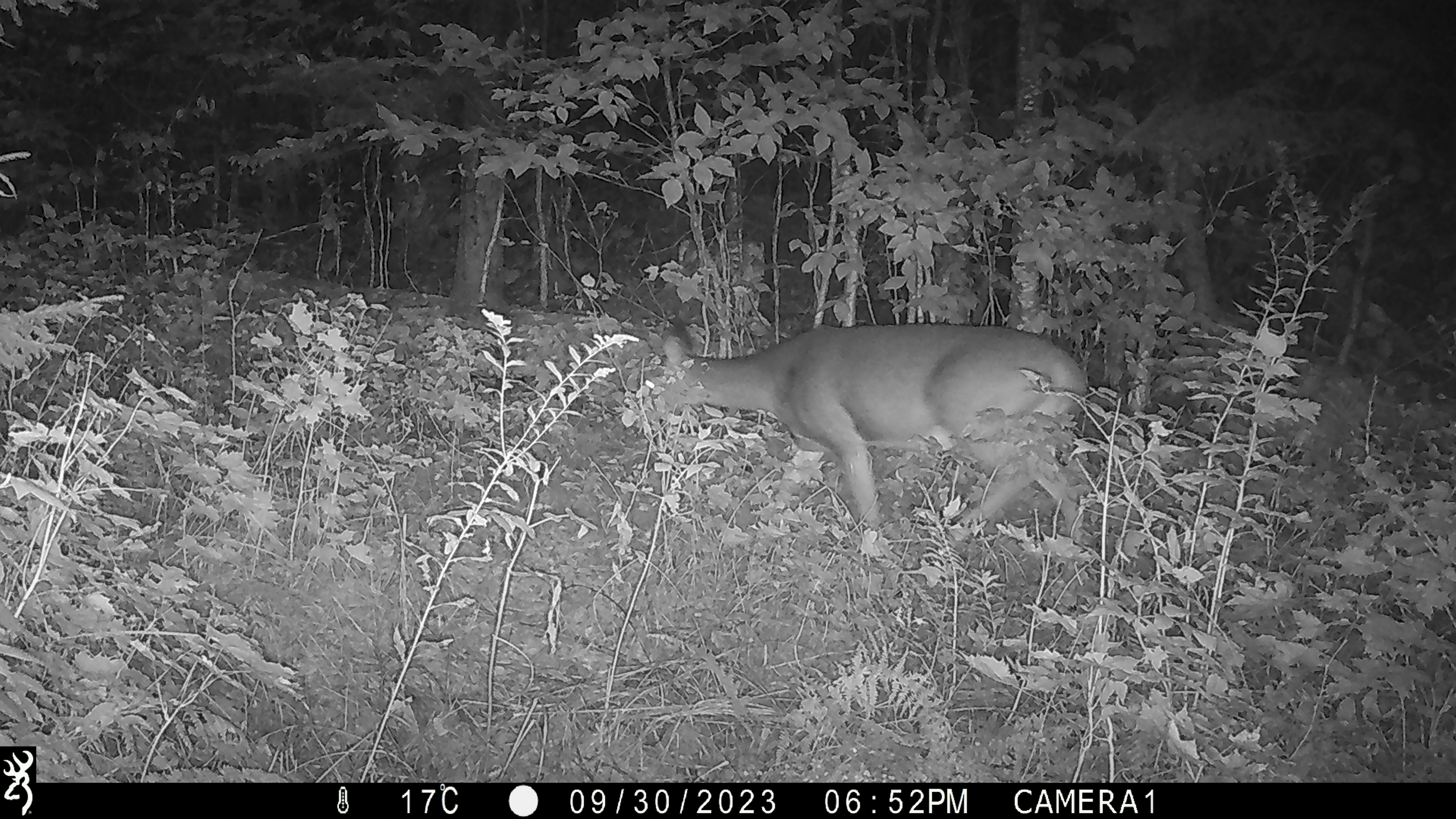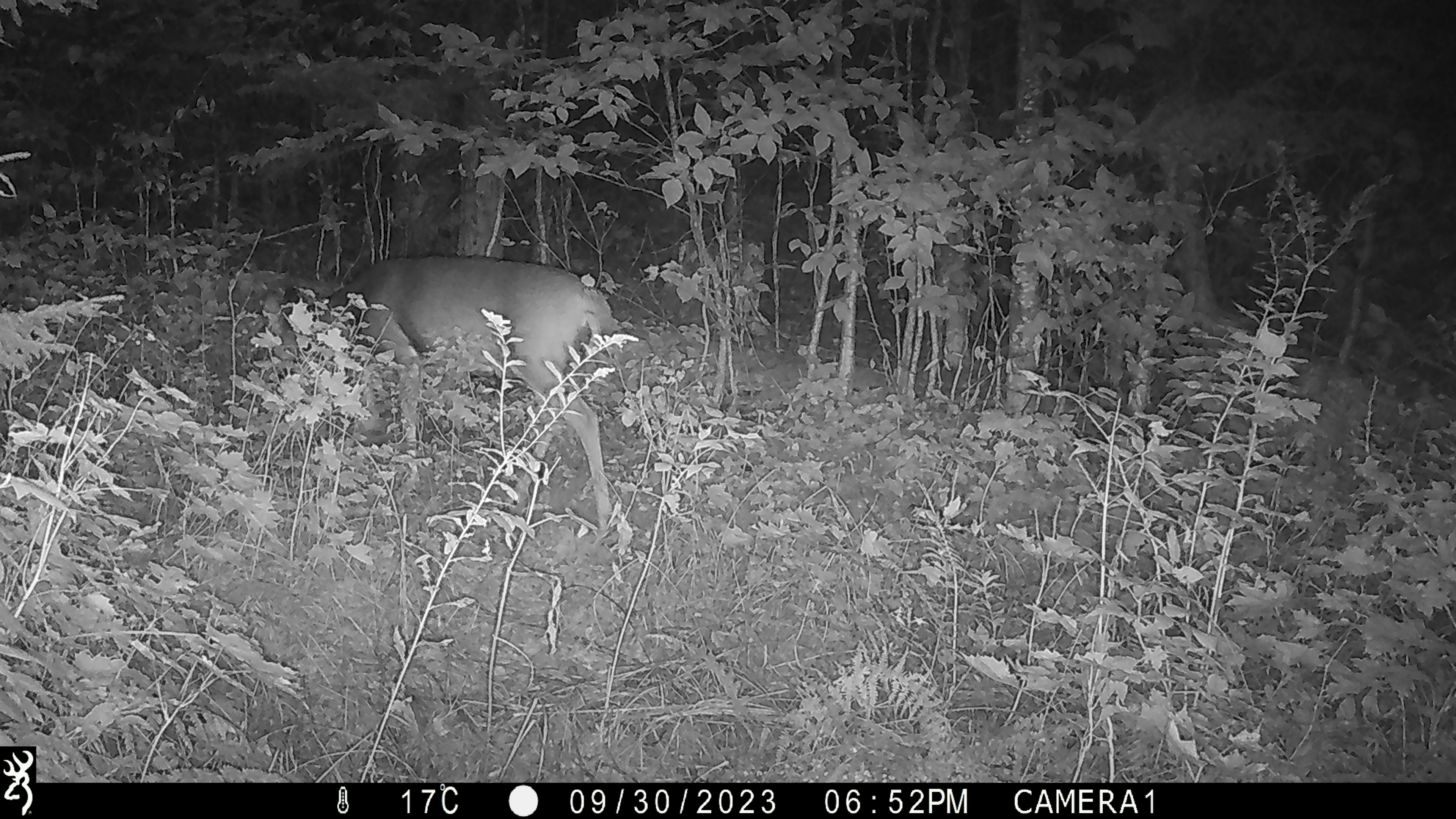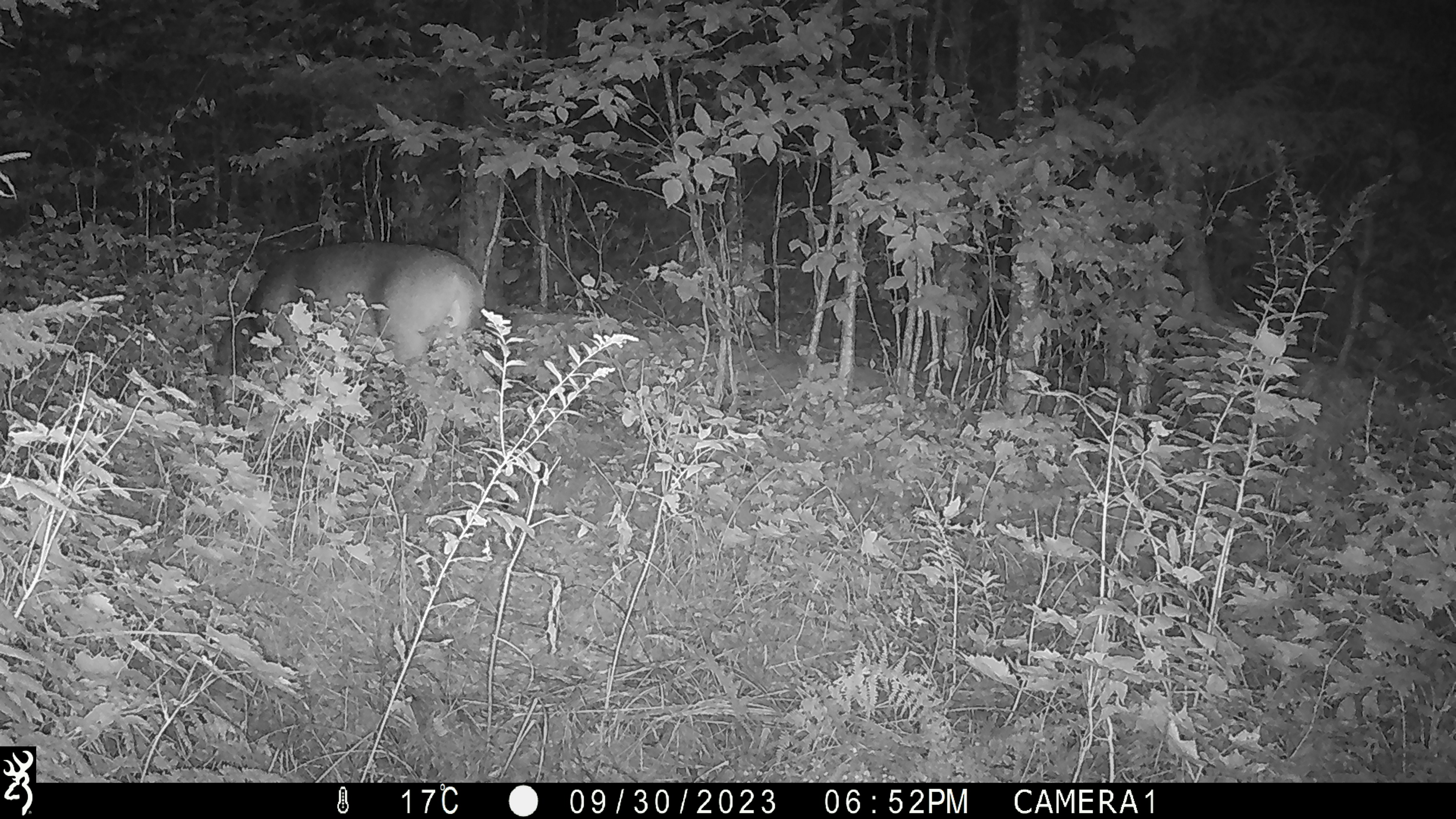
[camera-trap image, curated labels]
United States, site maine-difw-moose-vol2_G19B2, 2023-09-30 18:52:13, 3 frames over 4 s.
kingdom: Animalia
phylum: Chordata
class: Mammalia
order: Artiodactyla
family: Cervidae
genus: Odocoileus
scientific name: Odocoileus virginianus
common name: white-tailed deer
White-tailed deer (Odocoileus virginianus).